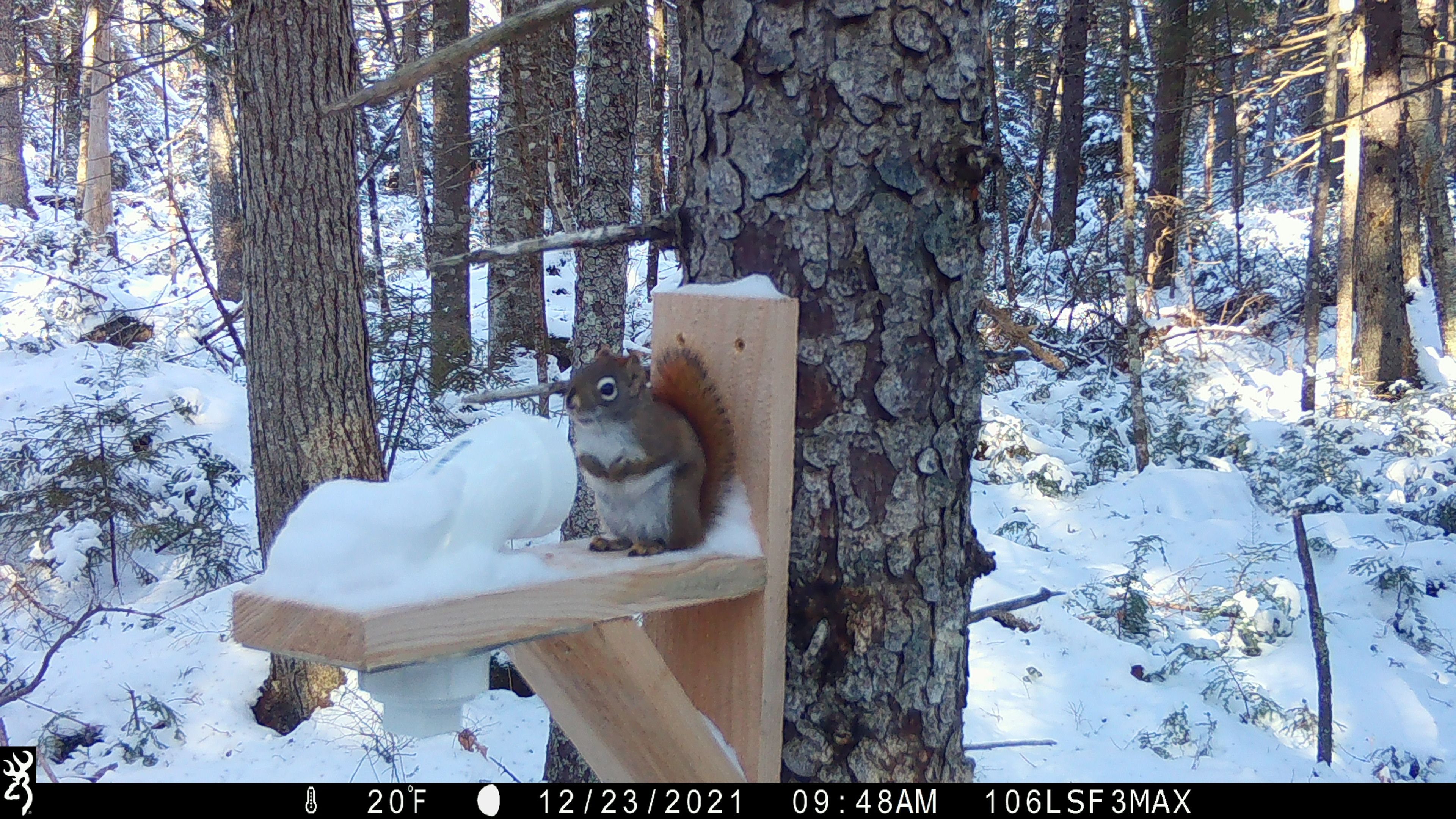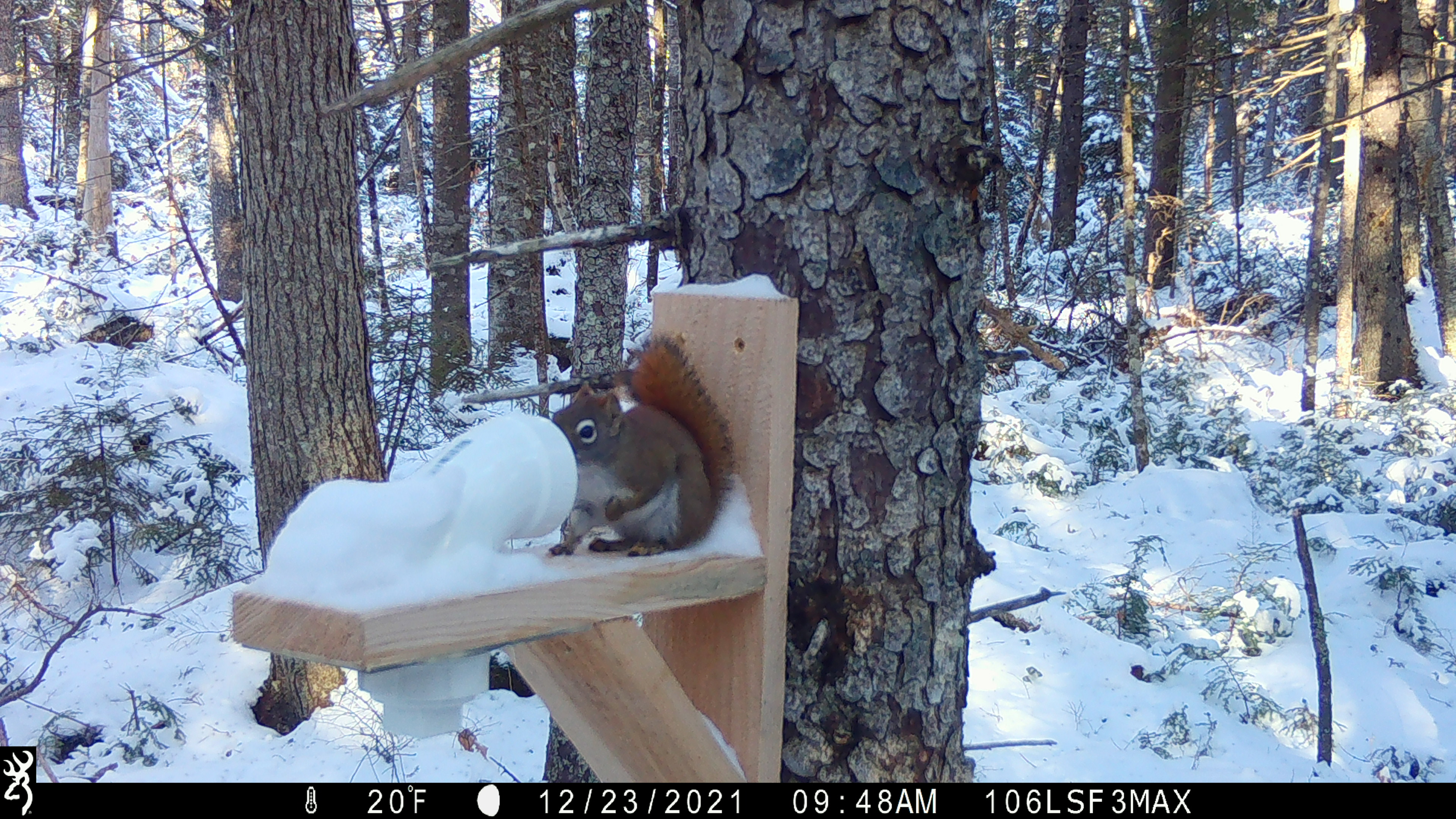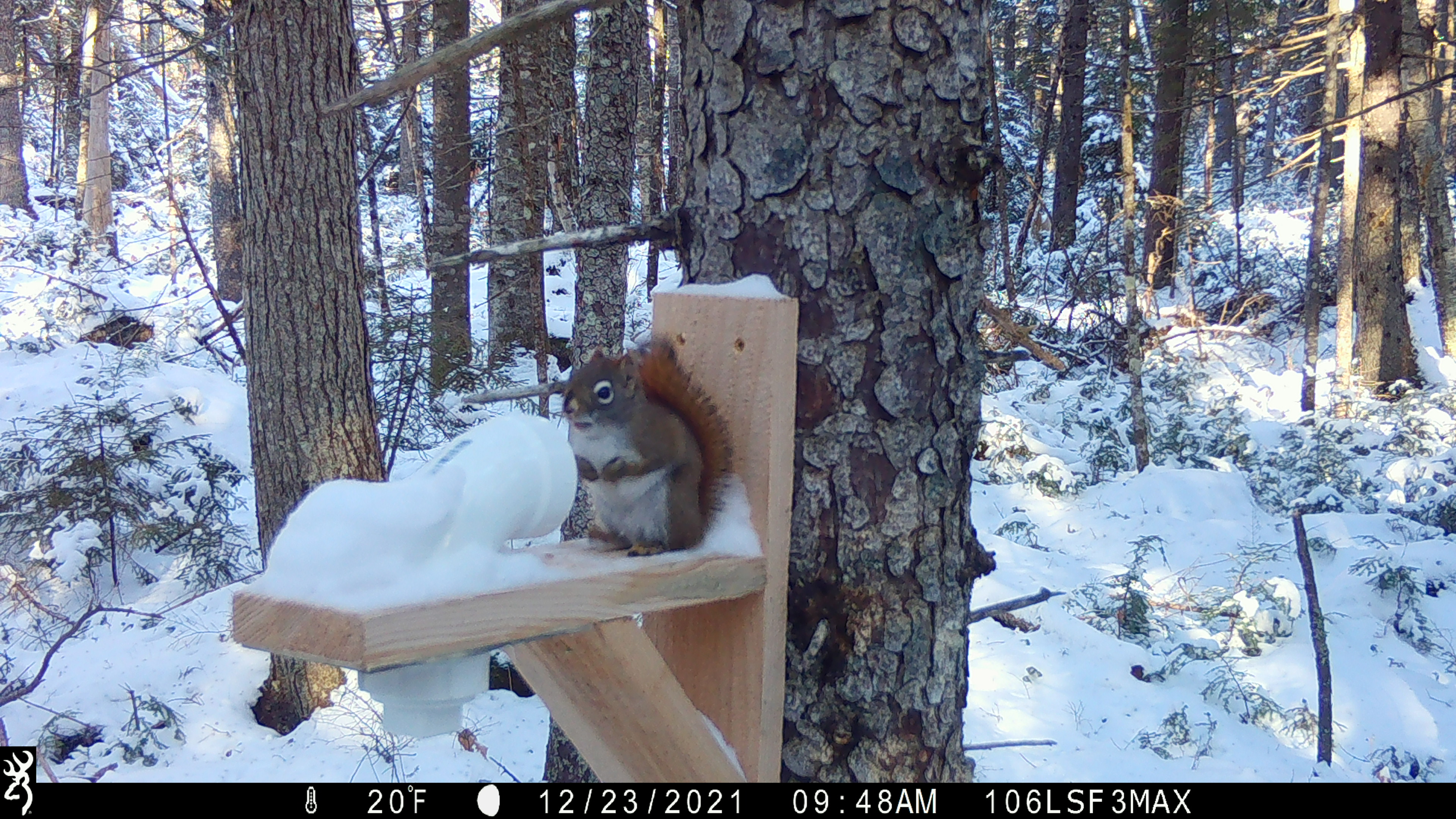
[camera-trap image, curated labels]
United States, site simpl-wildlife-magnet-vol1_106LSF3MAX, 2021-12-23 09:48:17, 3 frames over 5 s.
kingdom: Animalia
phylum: Chordata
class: Mammalia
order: Rodentia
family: Sciuridae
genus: Tamiasciurus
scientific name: Tamiasciurus hudsonicus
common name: red squirrel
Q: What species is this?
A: Red squirrel (Tamiasciurus hudsonicus).